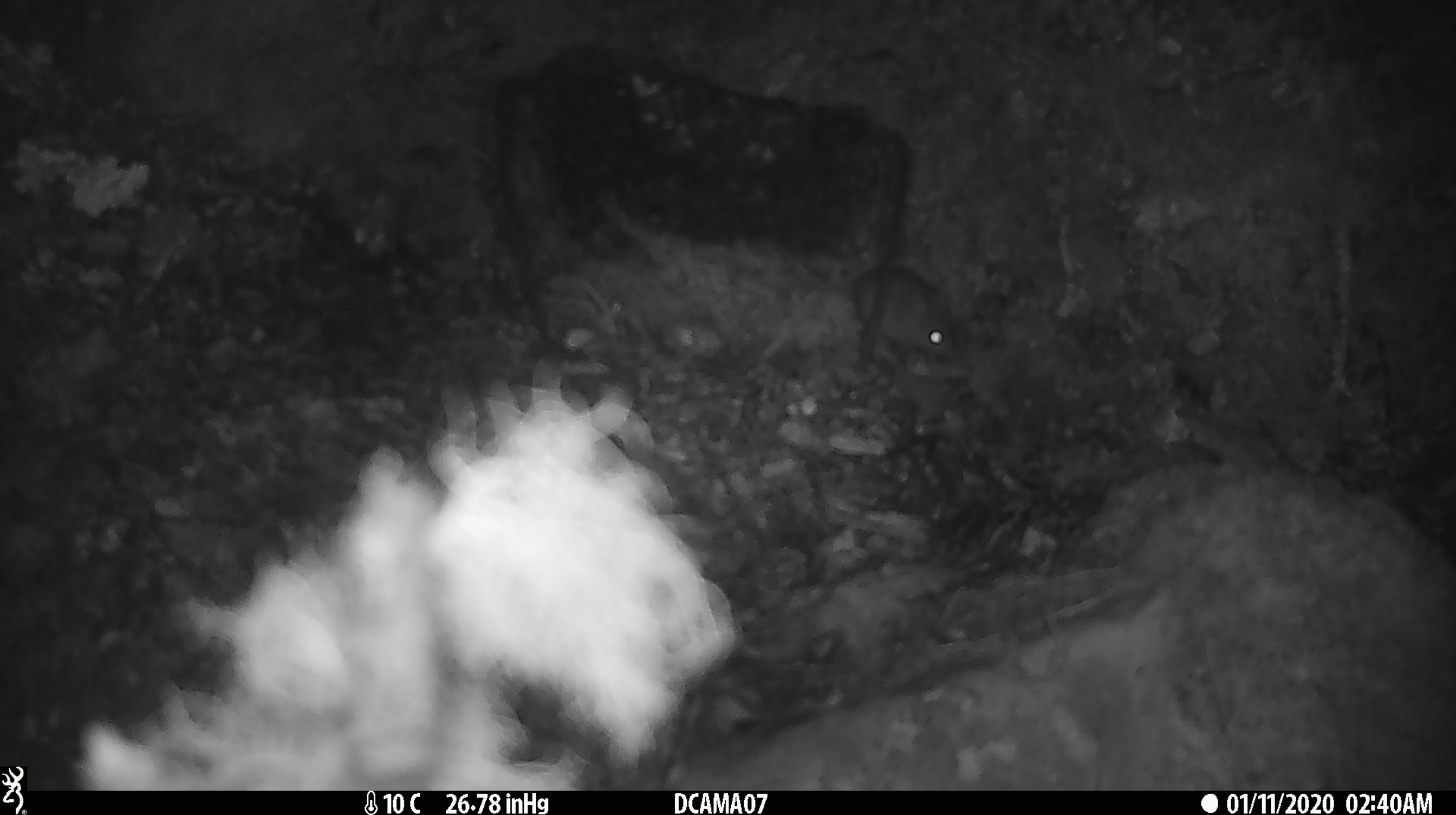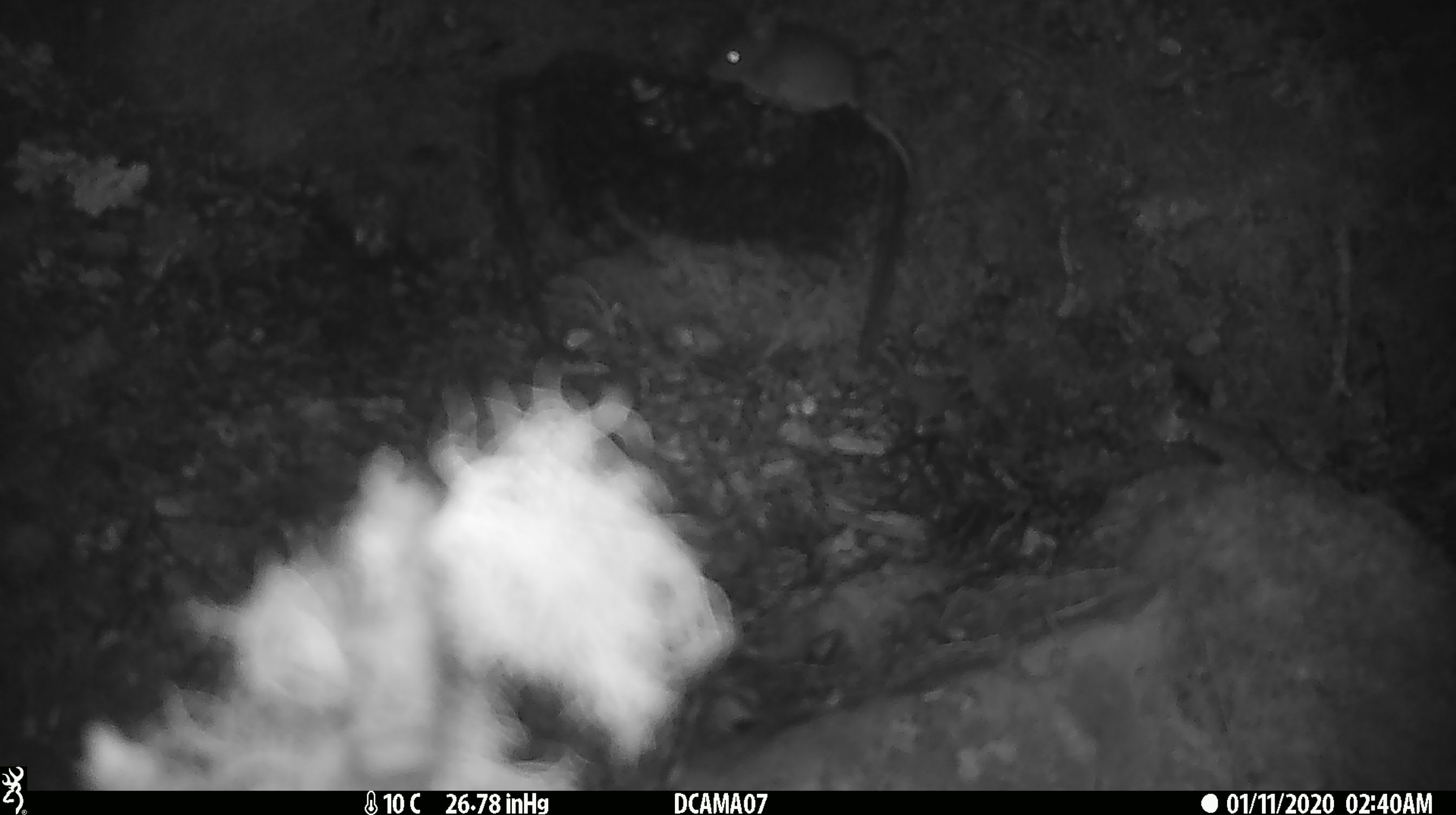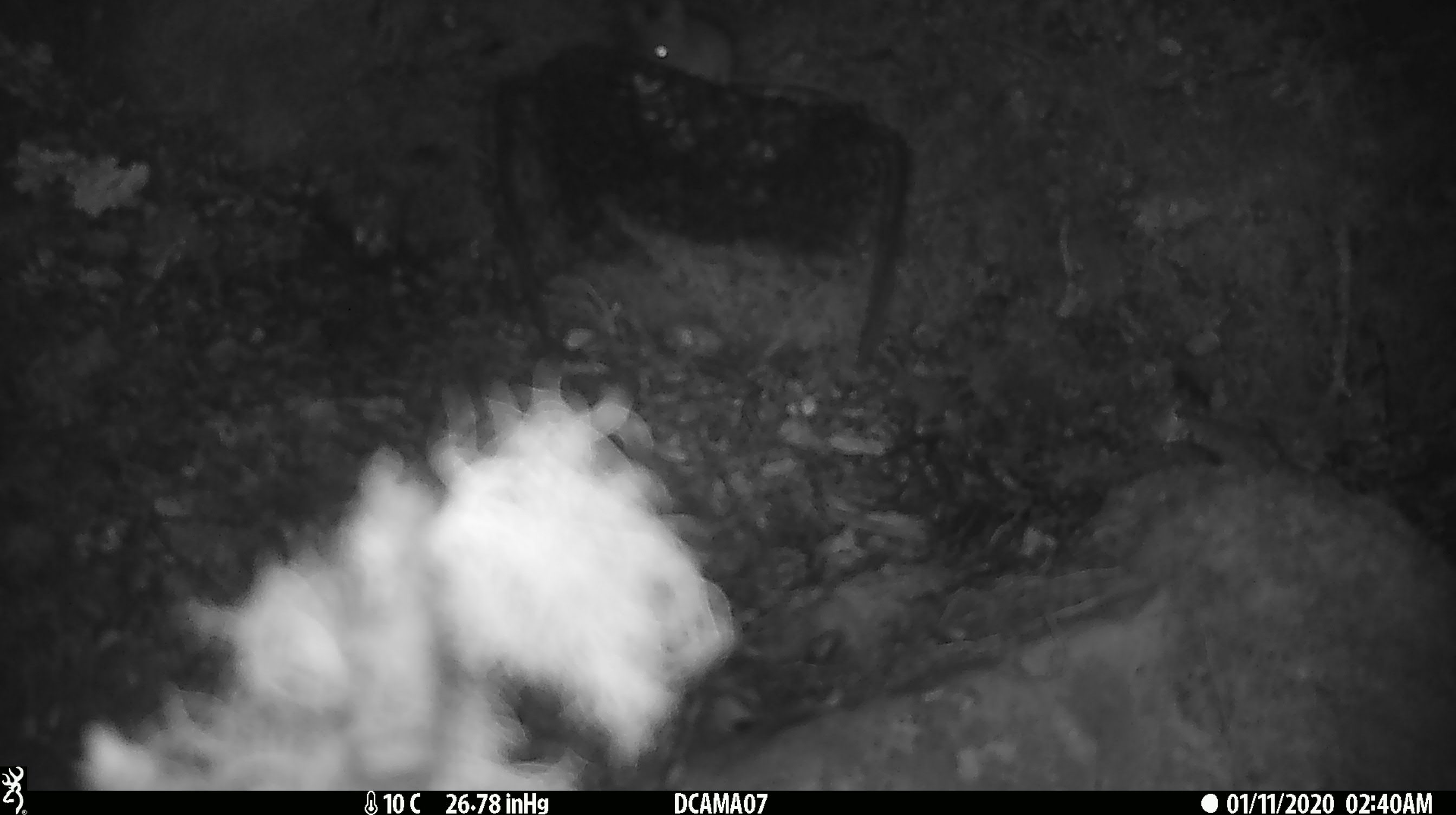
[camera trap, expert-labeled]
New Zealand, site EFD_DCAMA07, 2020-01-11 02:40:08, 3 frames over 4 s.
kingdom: Animalia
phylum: Chordata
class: Mammalia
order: Rodentia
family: Muridae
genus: Mus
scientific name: Mus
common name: mouse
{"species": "mouse (Mus)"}